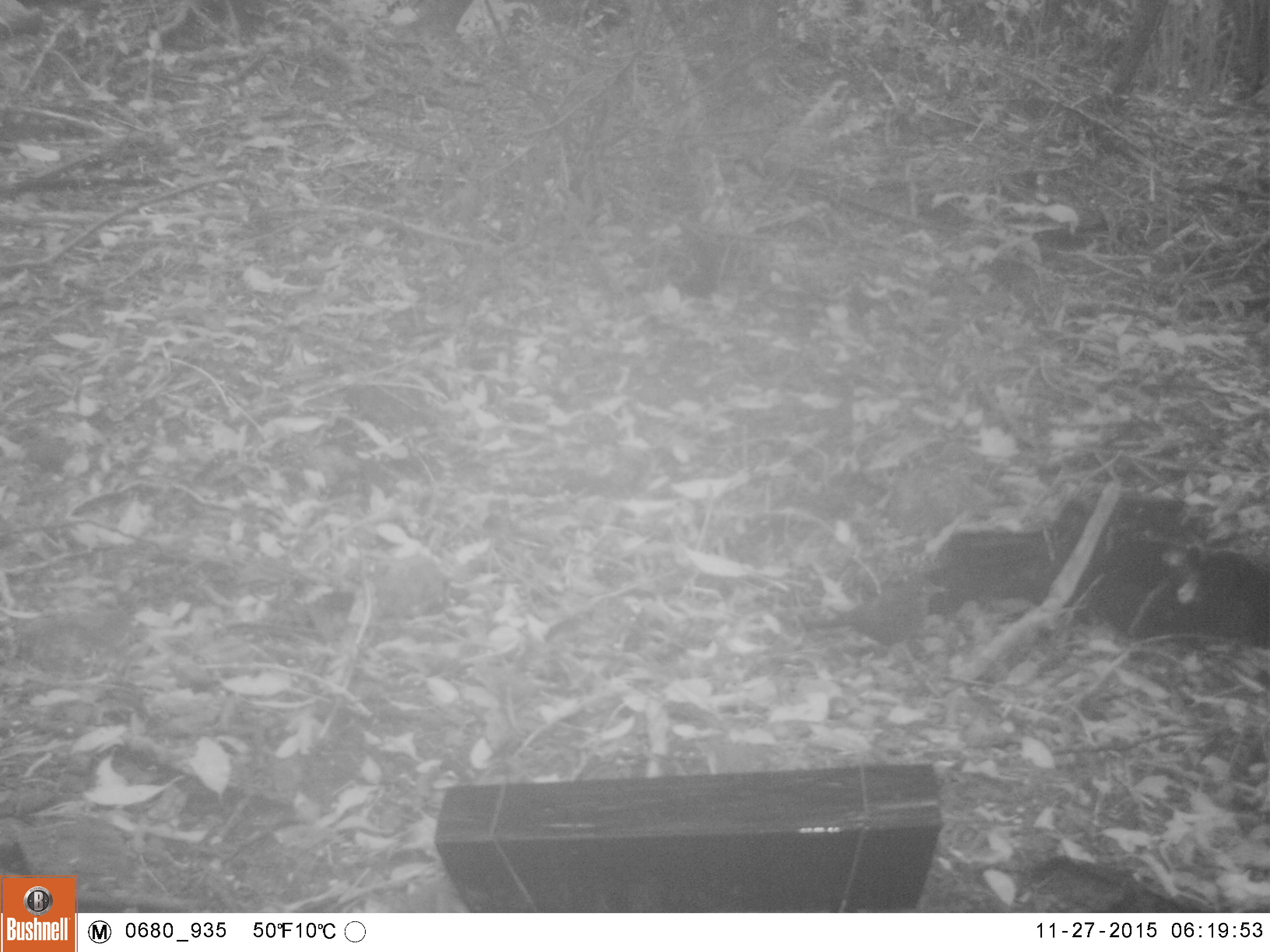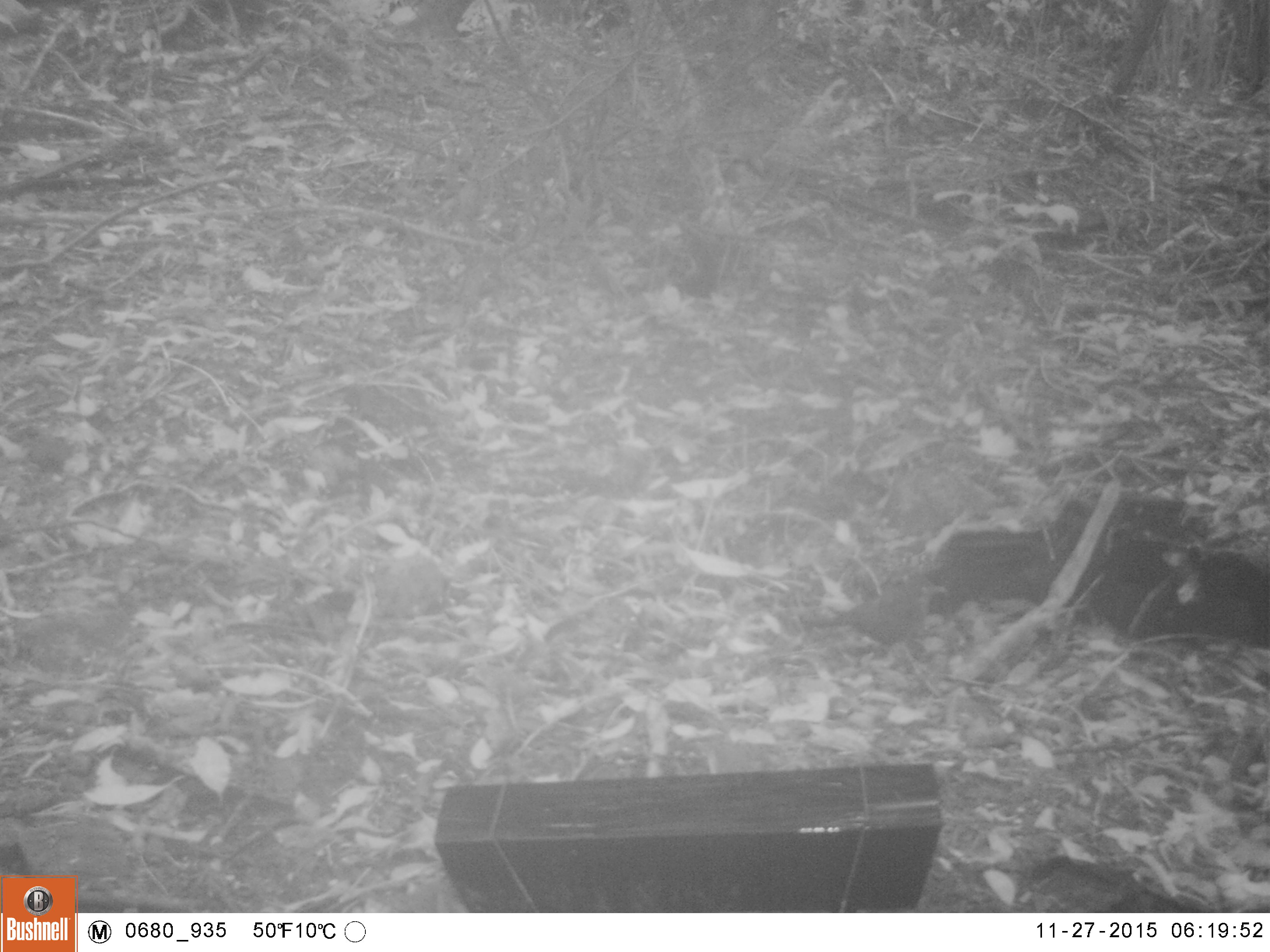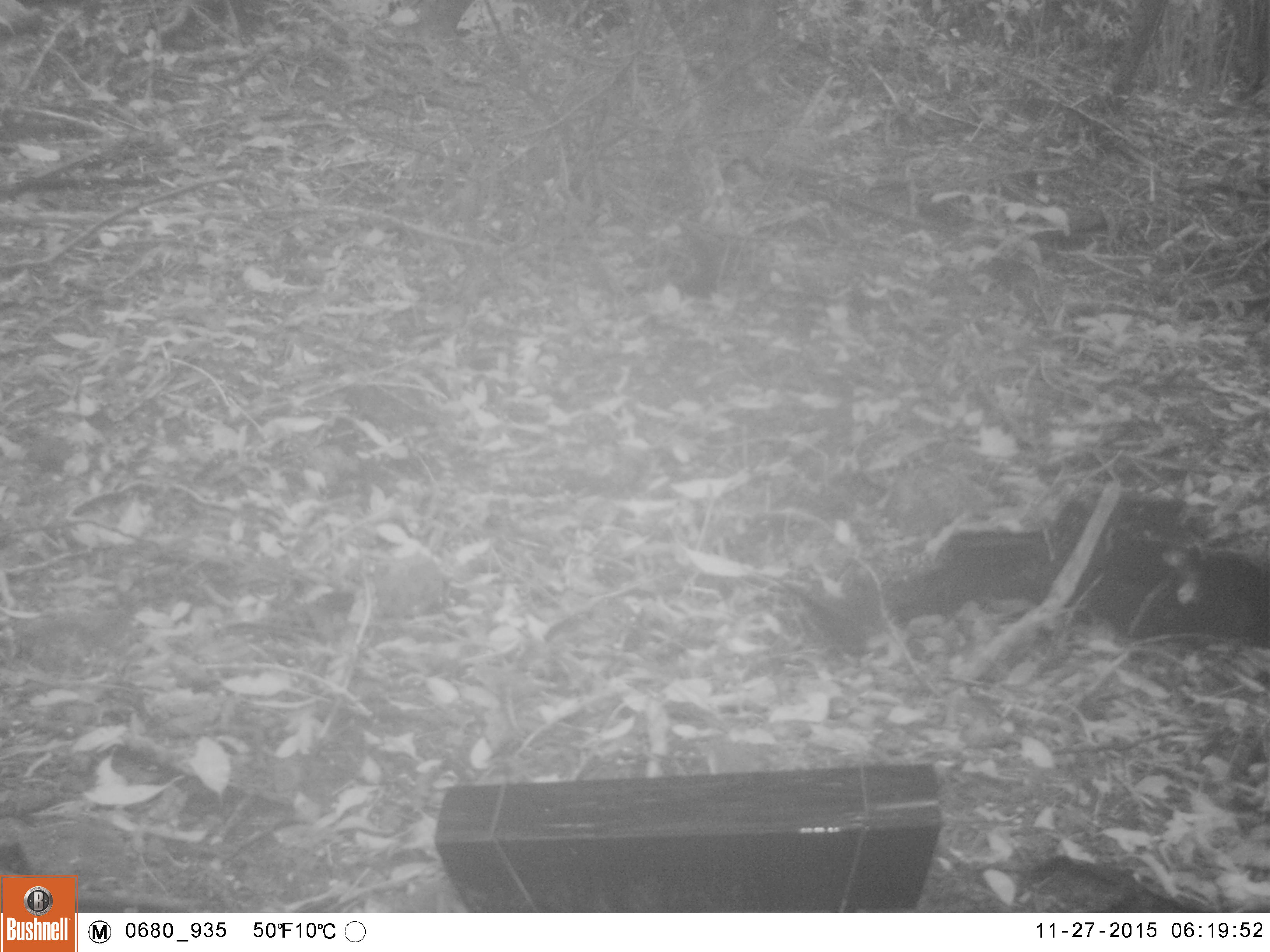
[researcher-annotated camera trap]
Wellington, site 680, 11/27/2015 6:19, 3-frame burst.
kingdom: Animalia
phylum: Chordata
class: Aves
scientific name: Aves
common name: bird